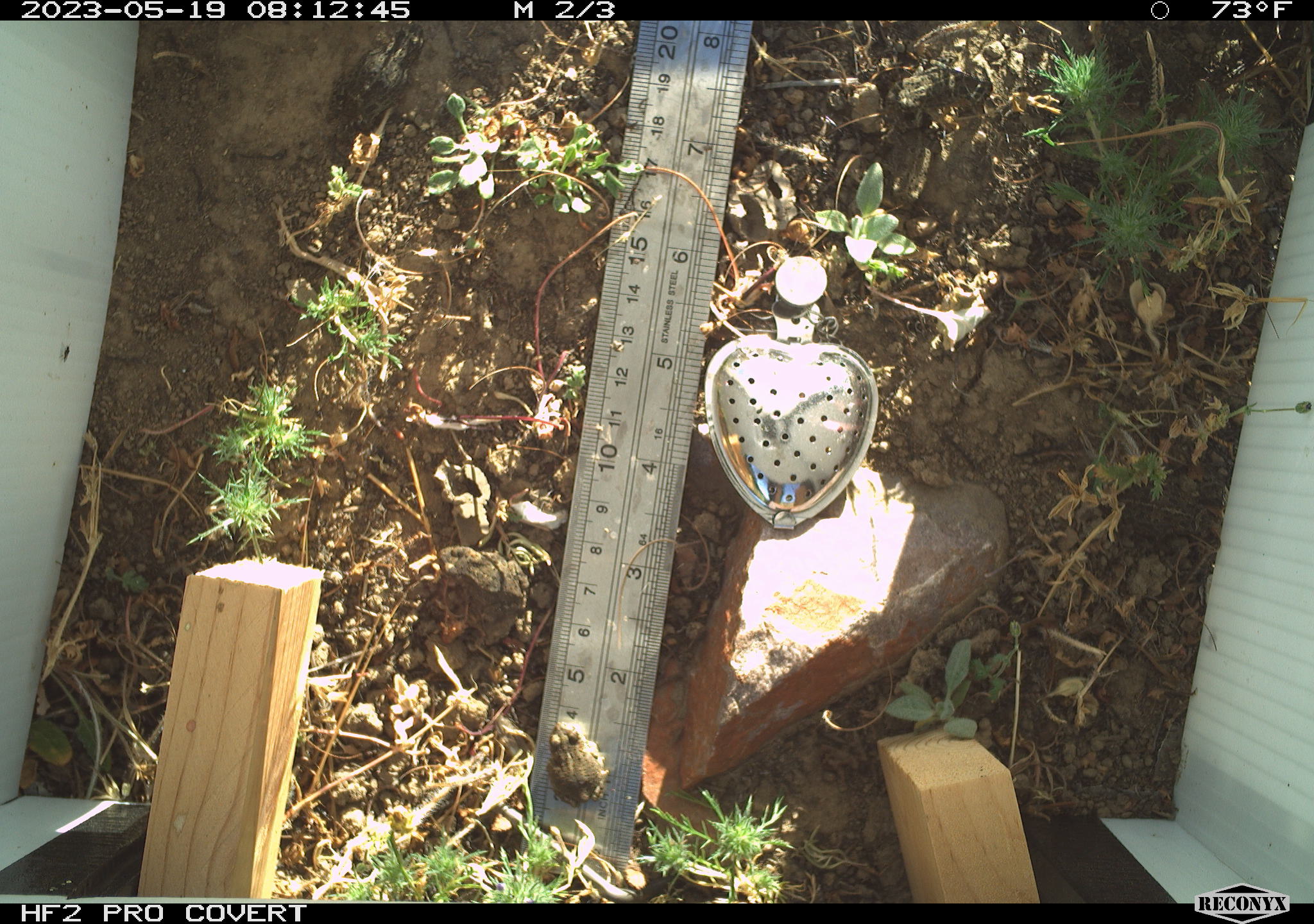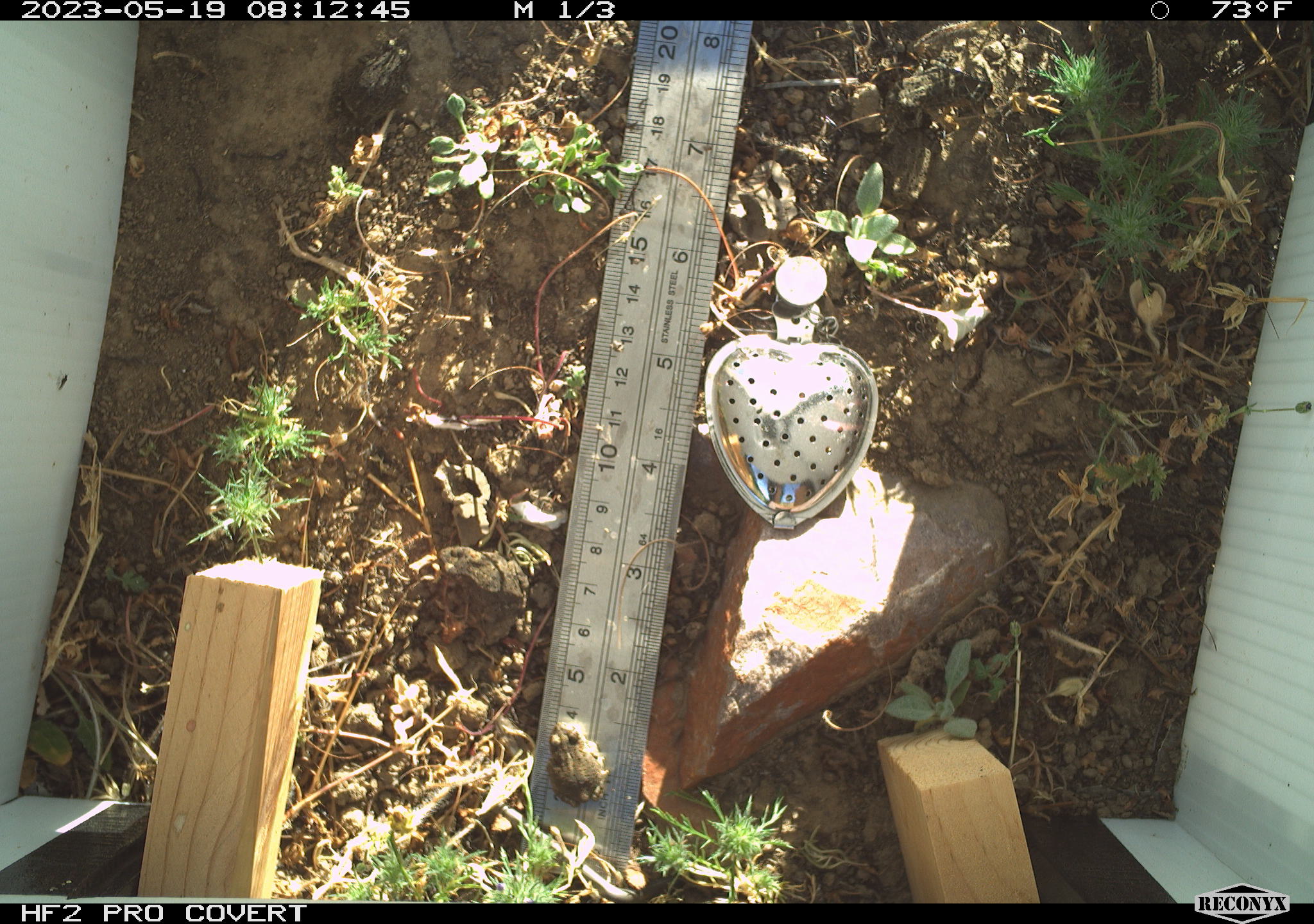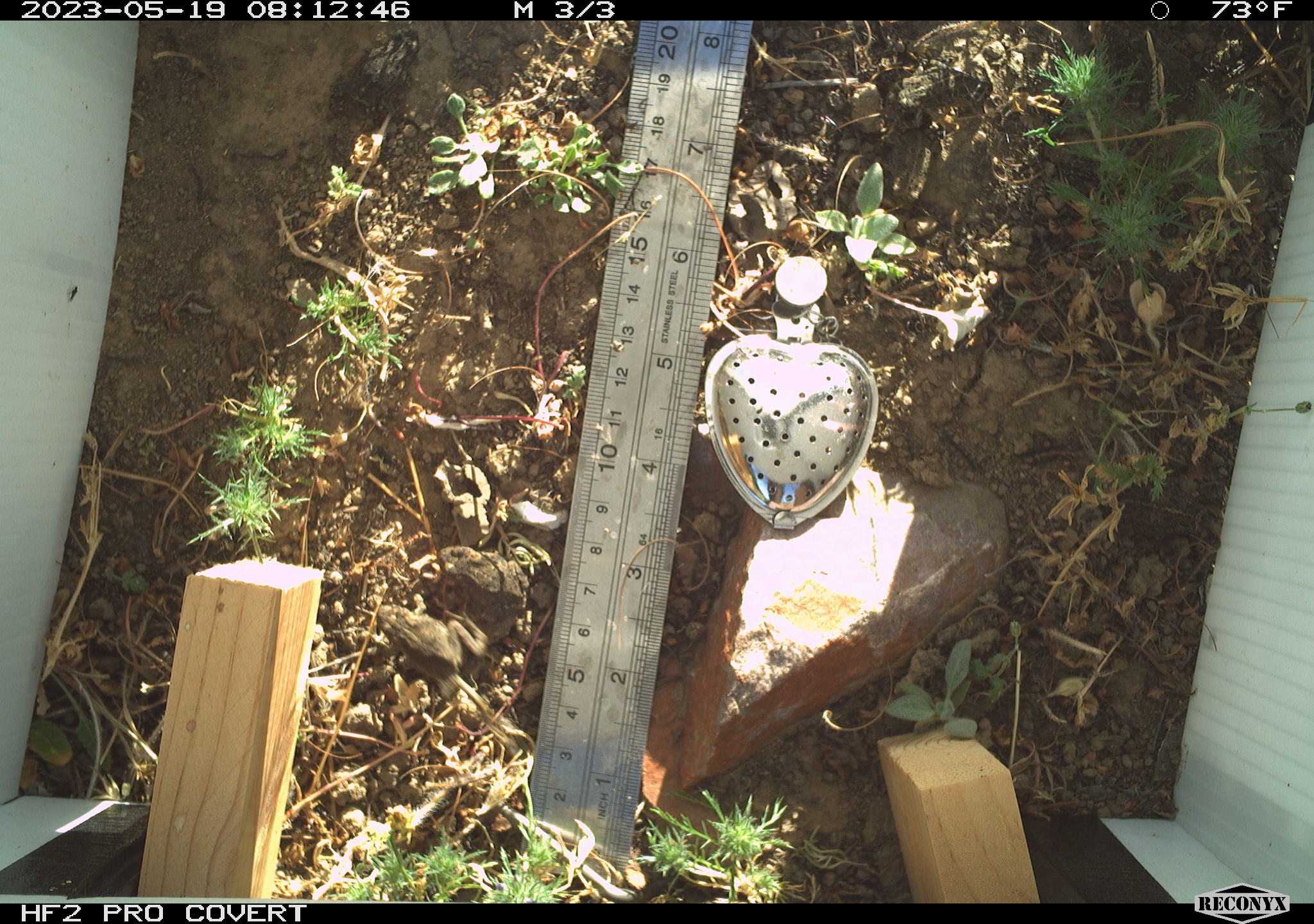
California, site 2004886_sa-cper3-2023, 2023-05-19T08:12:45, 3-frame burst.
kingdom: Animalia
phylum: Chordata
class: Amphibia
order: Anura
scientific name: Anura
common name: frogs